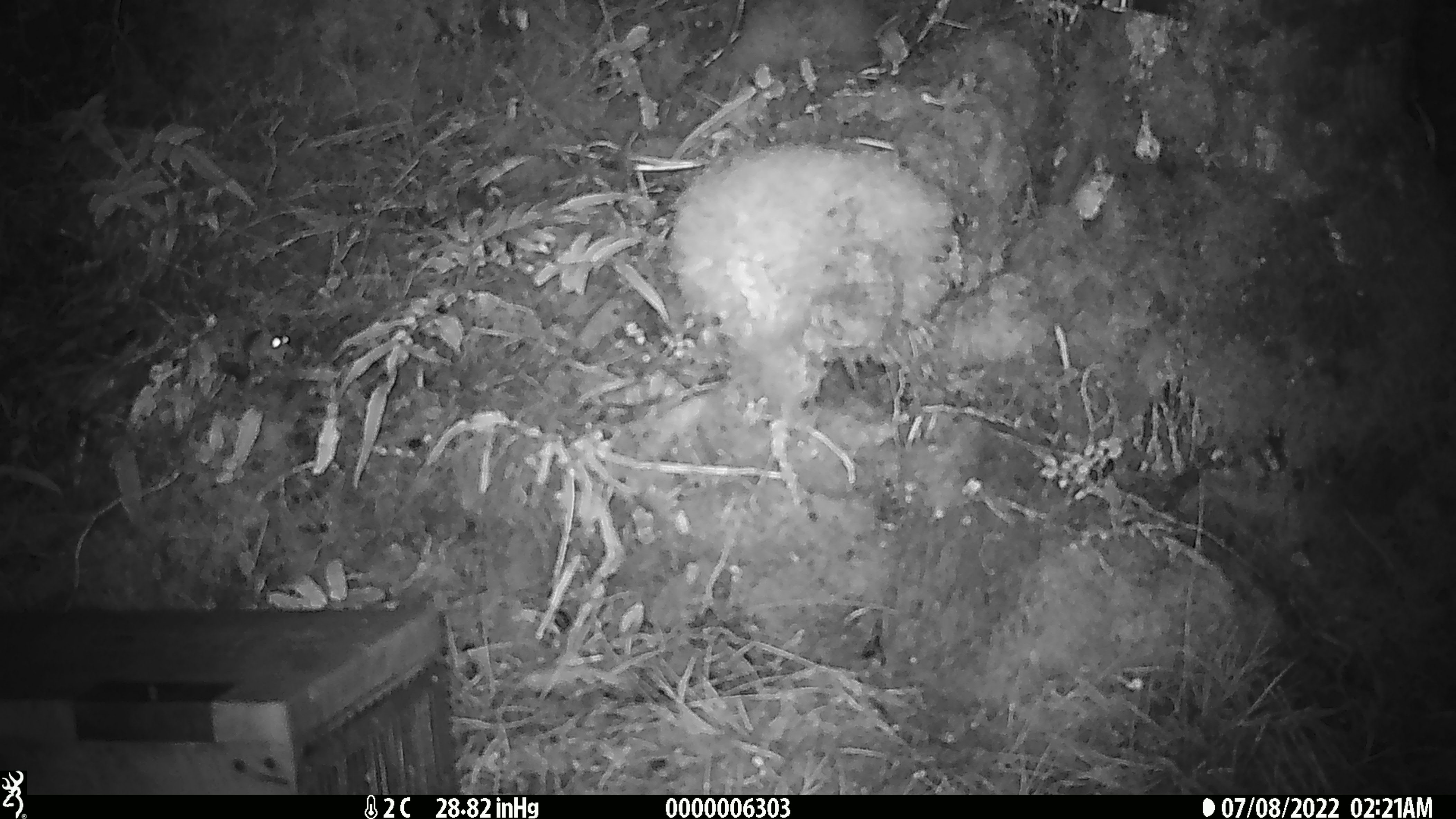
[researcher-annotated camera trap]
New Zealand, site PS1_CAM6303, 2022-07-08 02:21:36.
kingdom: Animalia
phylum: Chordata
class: Mammalia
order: Rodentia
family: Muridae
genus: Mus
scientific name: Mus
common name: mouse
Mouse (Mus).